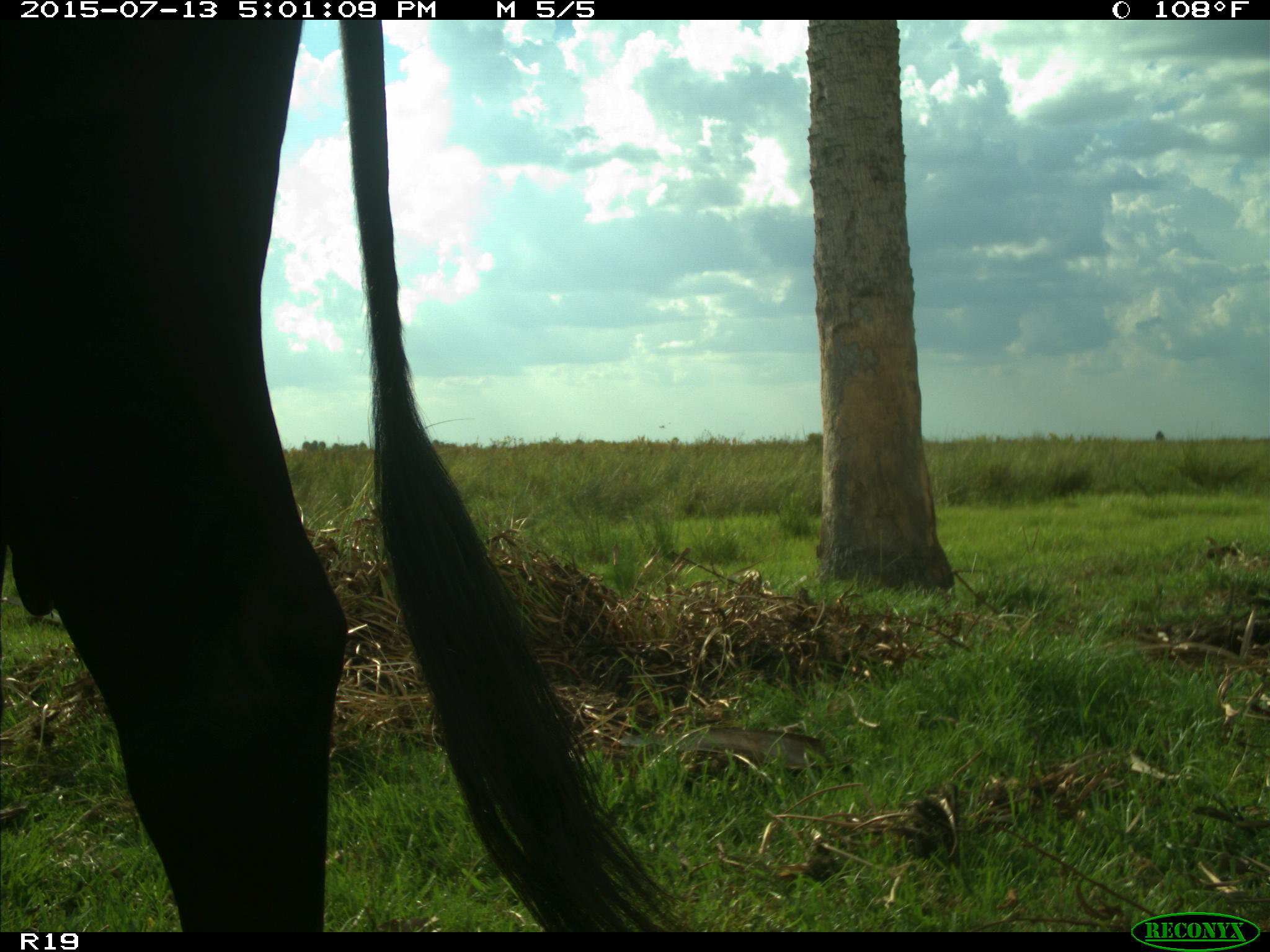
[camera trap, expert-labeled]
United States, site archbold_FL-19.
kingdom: Animalia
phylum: Chordata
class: Mammalia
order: Artiodactyla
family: Bovidae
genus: Bos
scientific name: Bos taurus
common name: domestic cow